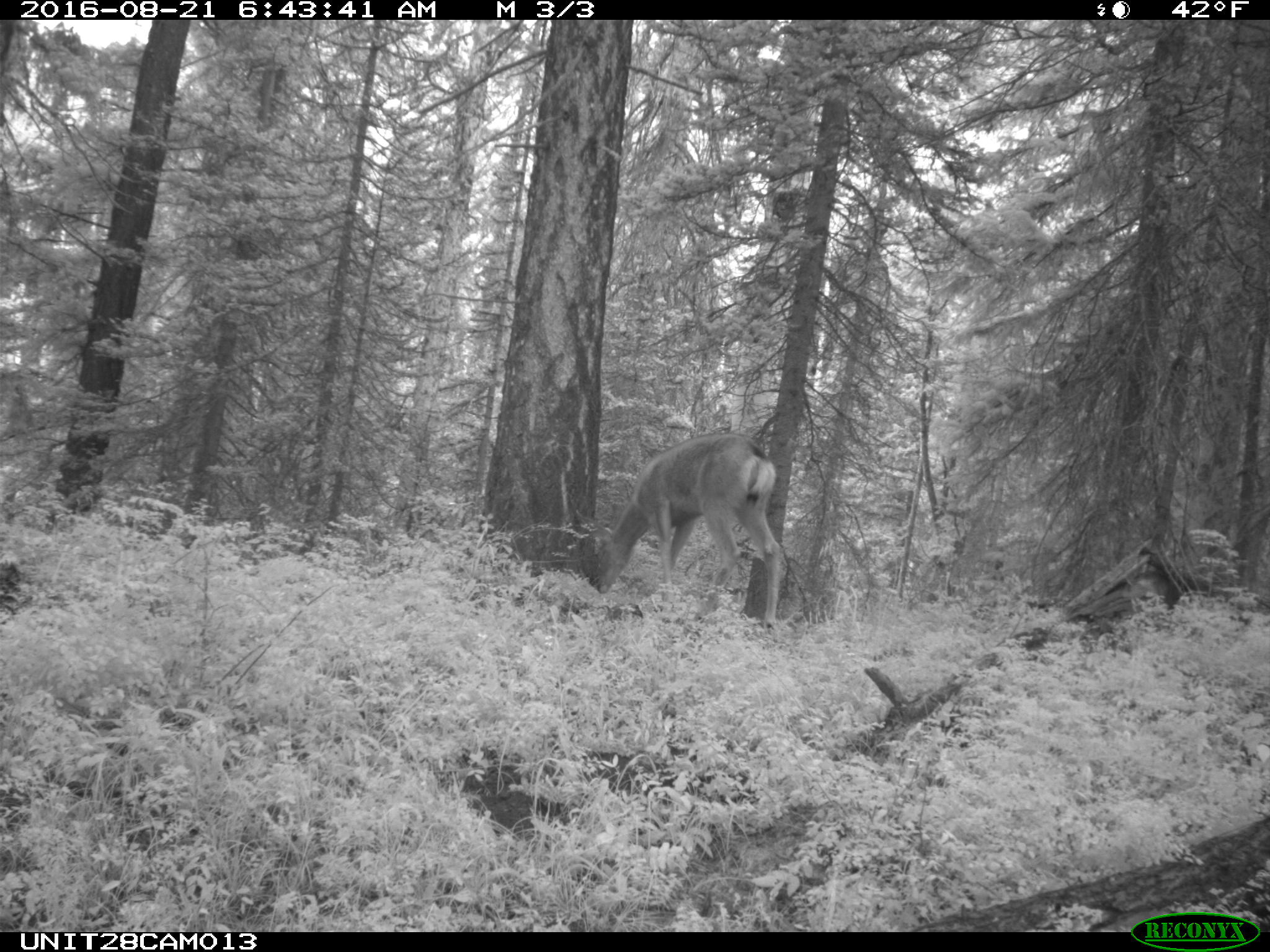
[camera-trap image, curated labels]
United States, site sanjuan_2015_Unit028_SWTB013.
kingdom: Animalia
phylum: Chordata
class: Mammalia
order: Artiodactyla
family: Cervidae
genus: Odocoileus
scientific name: Odocoileus hemionus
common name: mule deer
Odocoileus hemionus (mule deer).